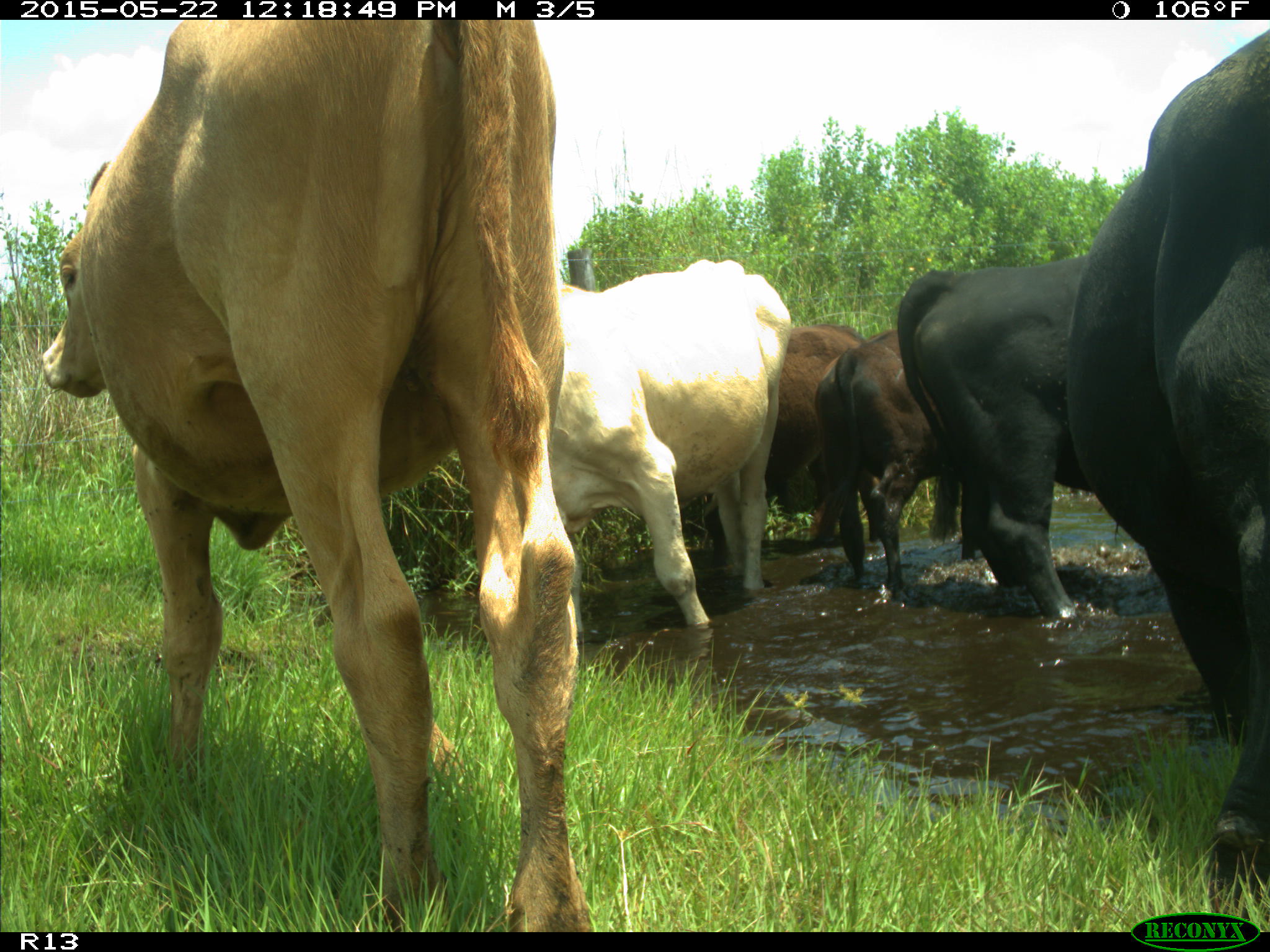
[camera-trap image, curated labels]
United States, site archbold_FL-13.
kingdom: Animalia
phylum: Chordata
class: Mammalia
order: Artiodactyla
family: Bovidae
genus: Bos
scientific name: Bos taurus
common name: domestic cow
Bos taurus (domestic cow).